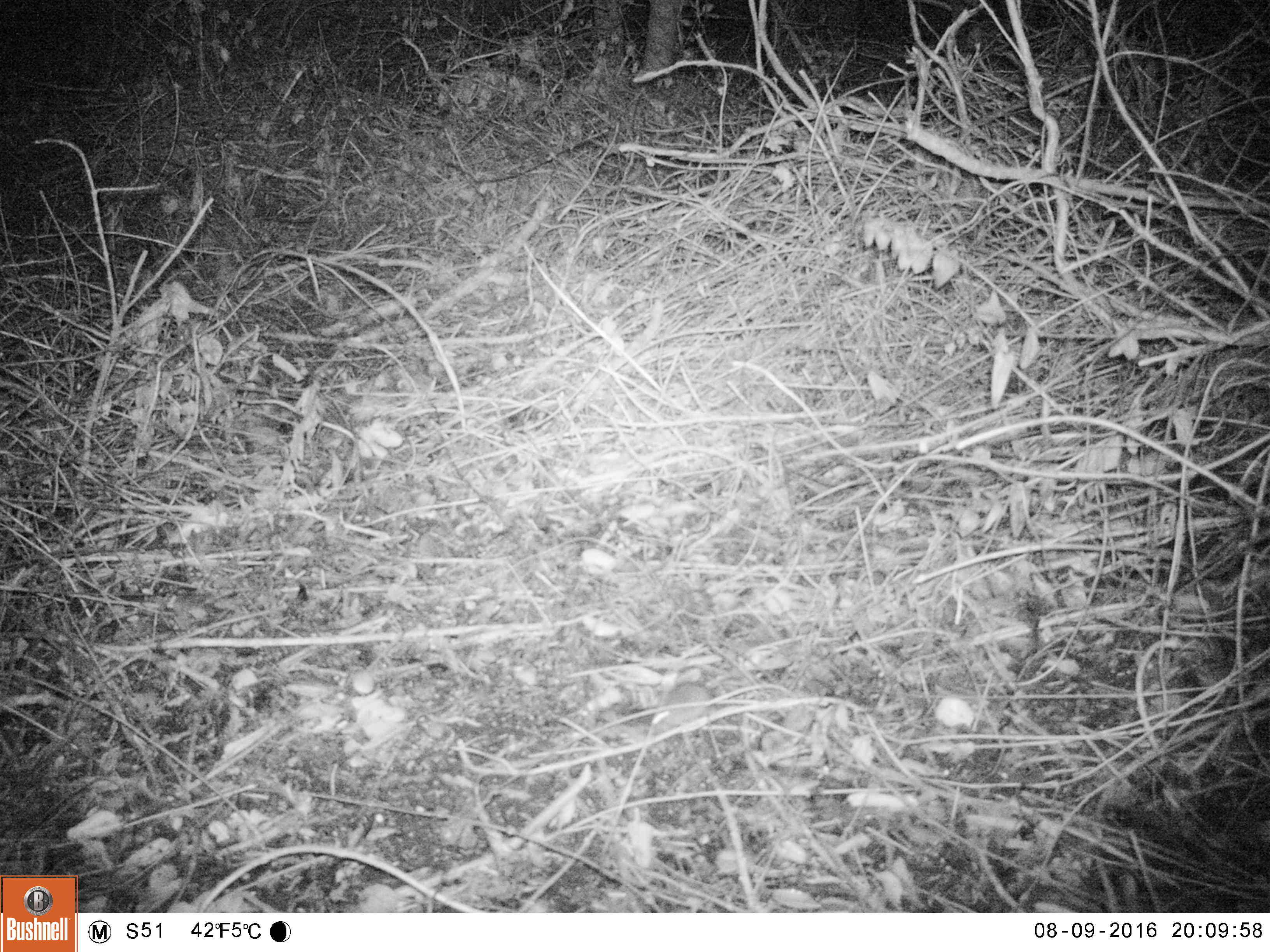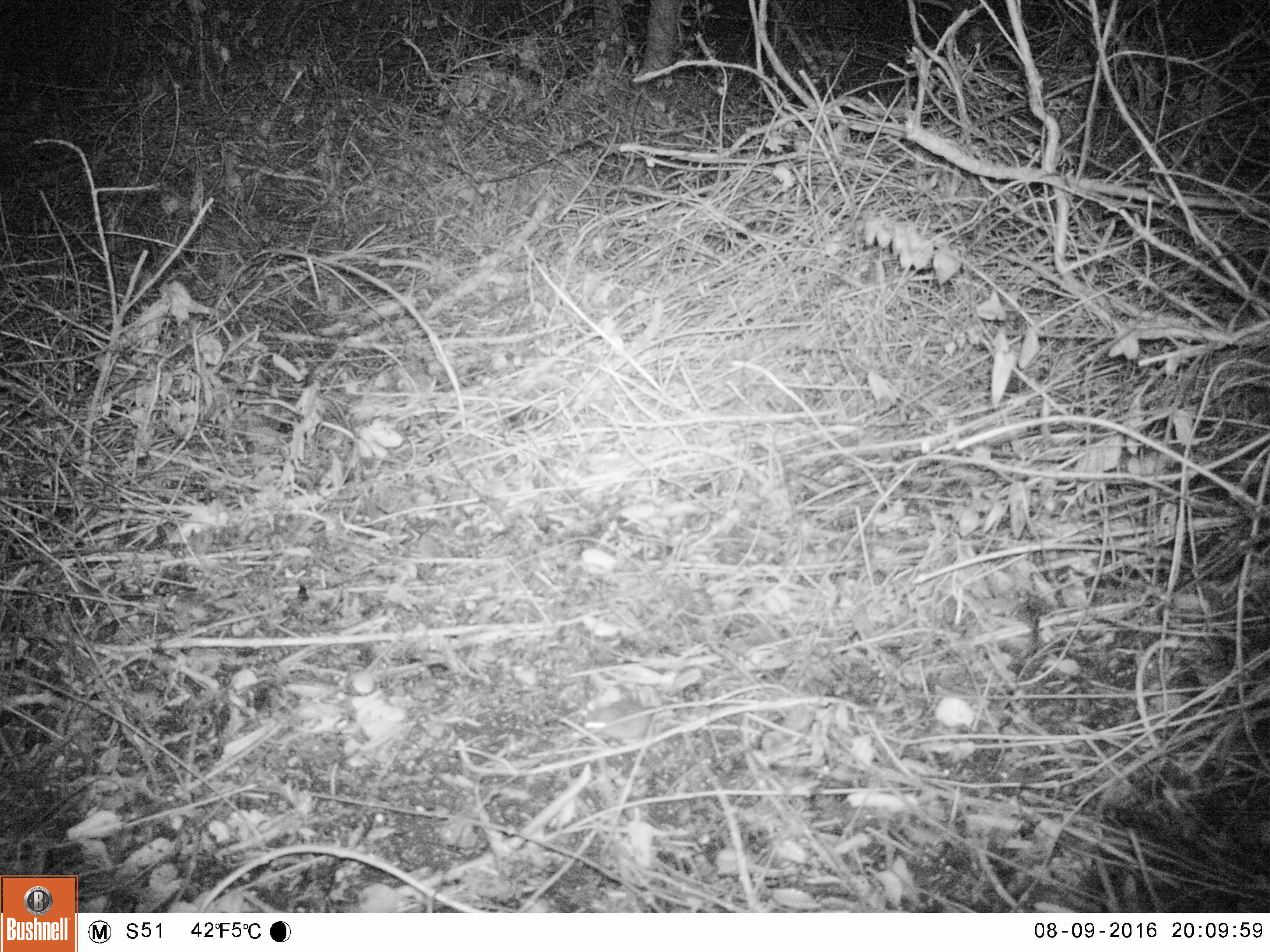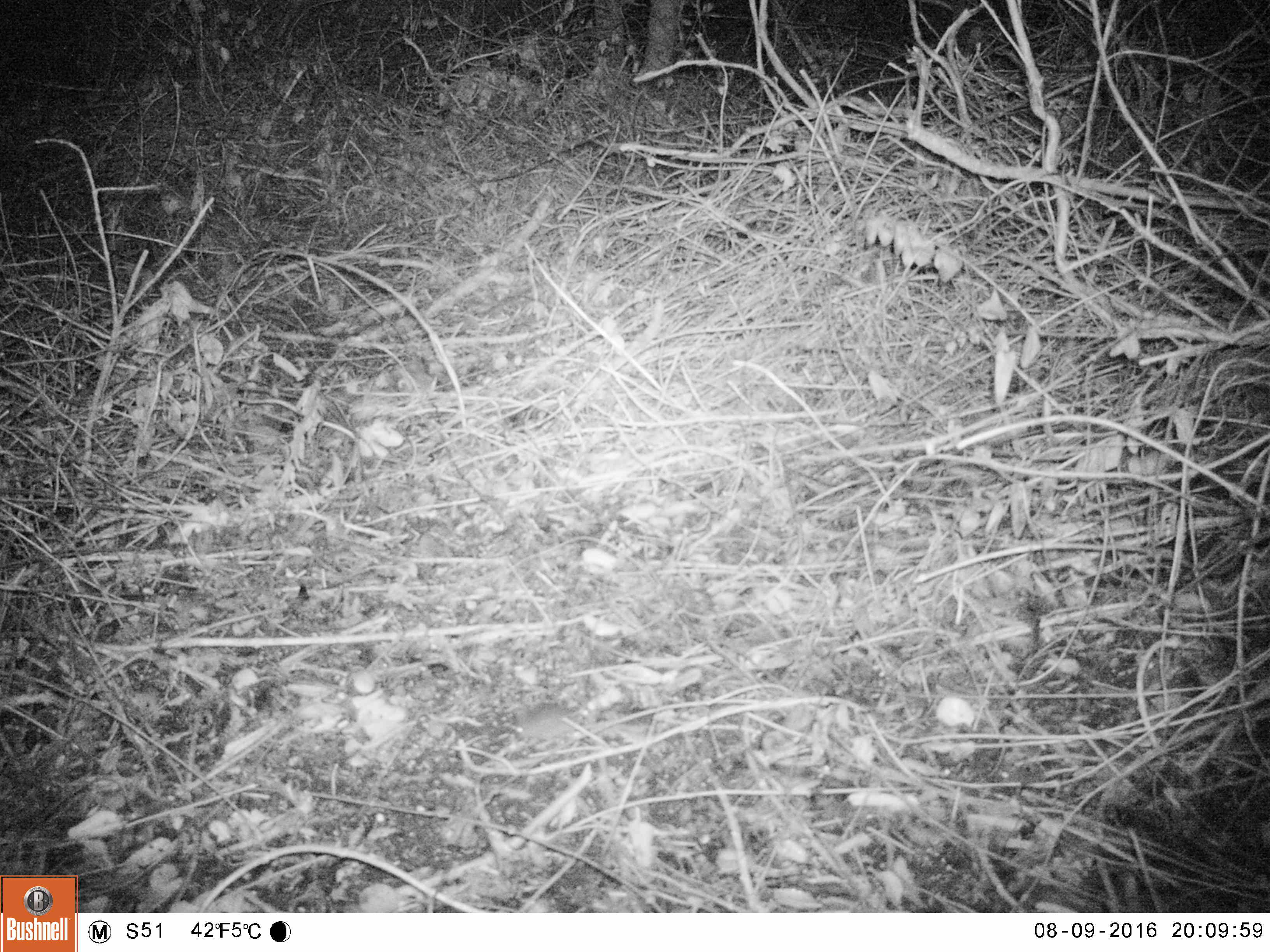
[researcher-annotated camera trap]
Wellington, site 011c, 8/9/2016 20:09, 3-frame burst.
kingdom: Animalia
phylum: Chordata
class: Mammalia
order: Rodentia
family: Muridae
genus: Mus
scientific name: Mus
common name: mouse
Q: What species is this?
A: Mouse (Mus).